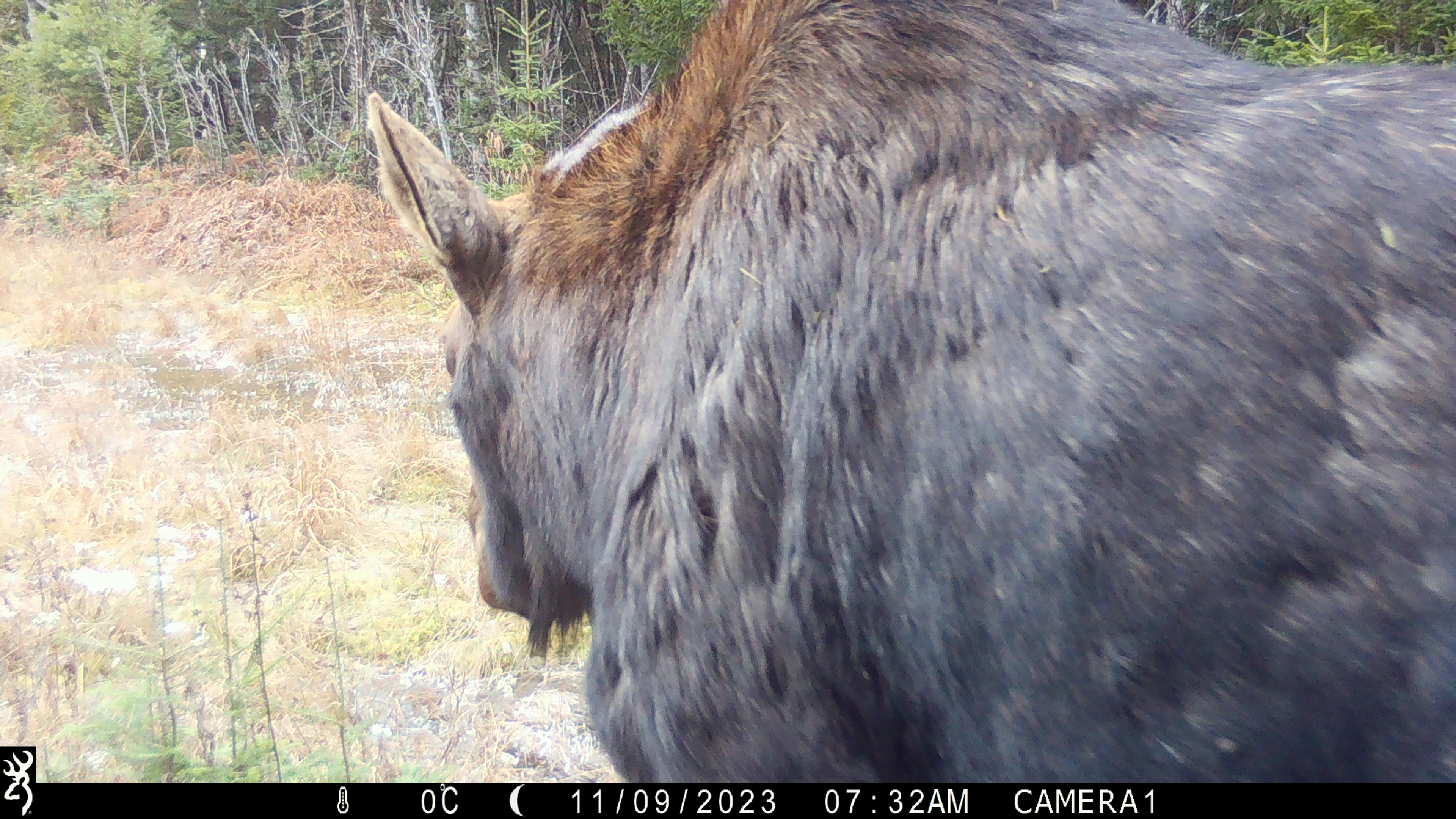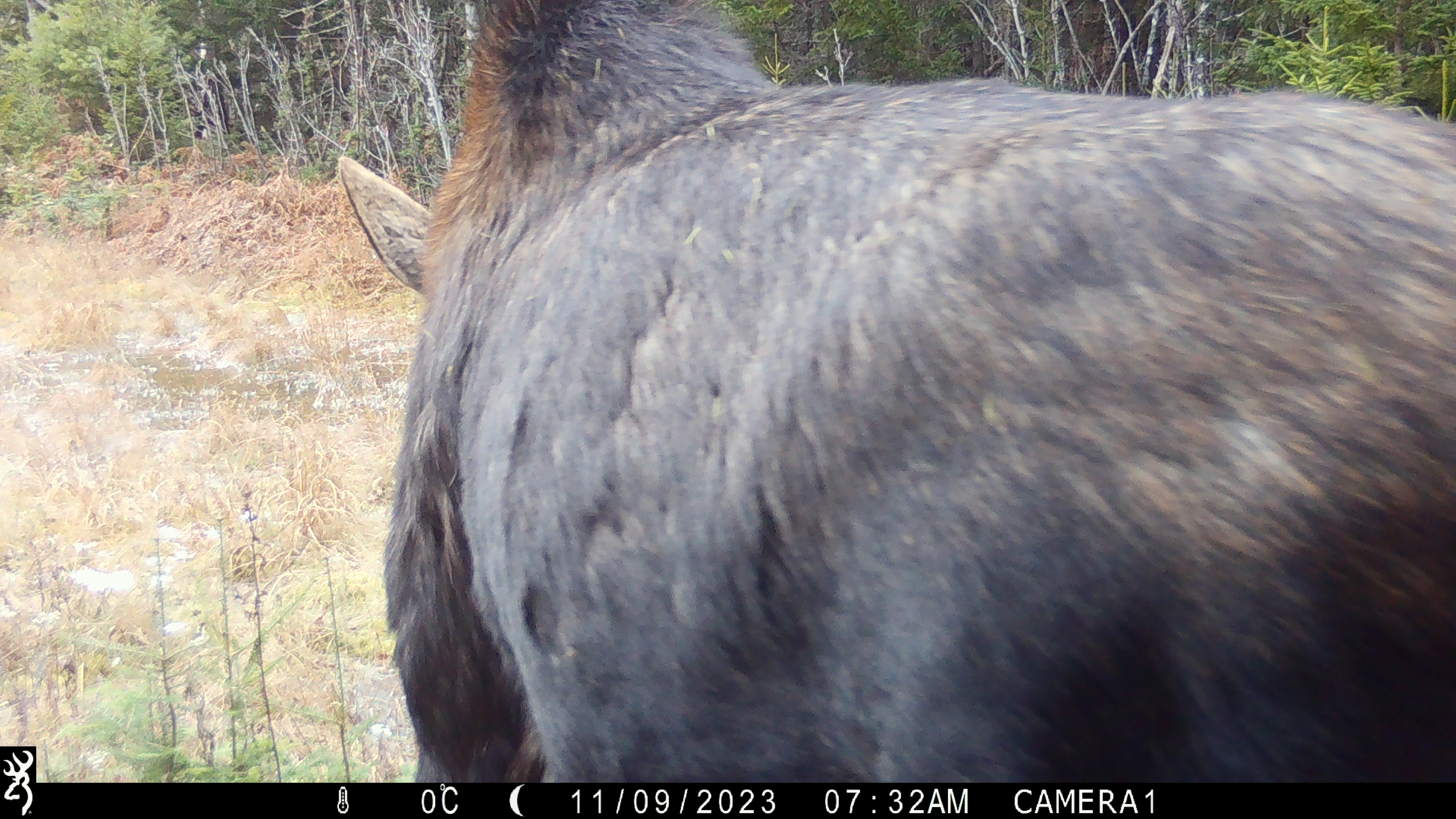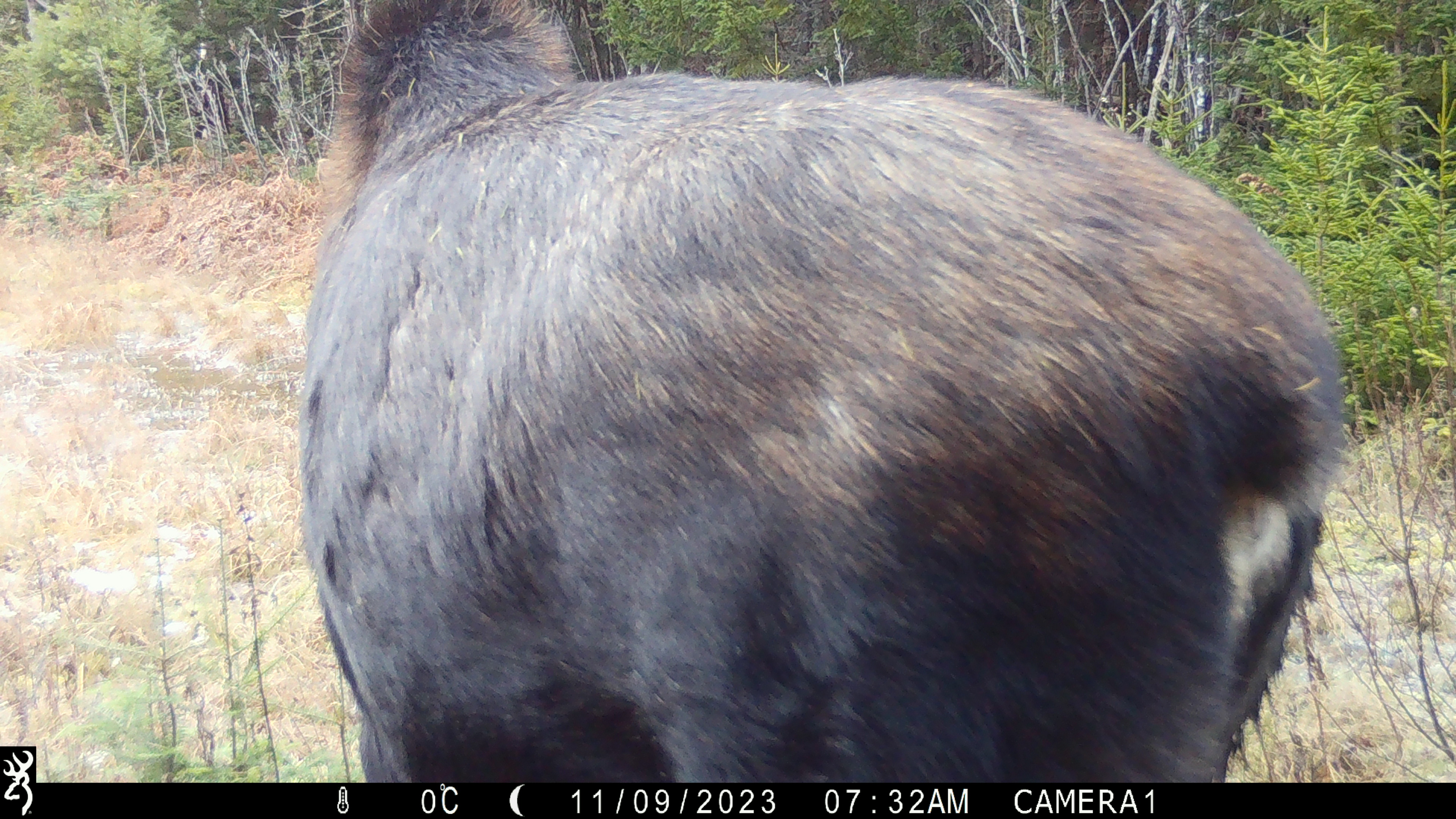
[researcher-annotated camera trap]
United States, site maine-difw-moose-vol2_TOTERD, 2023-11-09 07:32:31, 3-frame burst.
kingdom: Animalia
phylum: Chordata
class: Mammalia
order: Artiodactyla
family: Cervidae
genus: Alces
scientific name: Alces alces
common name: moose